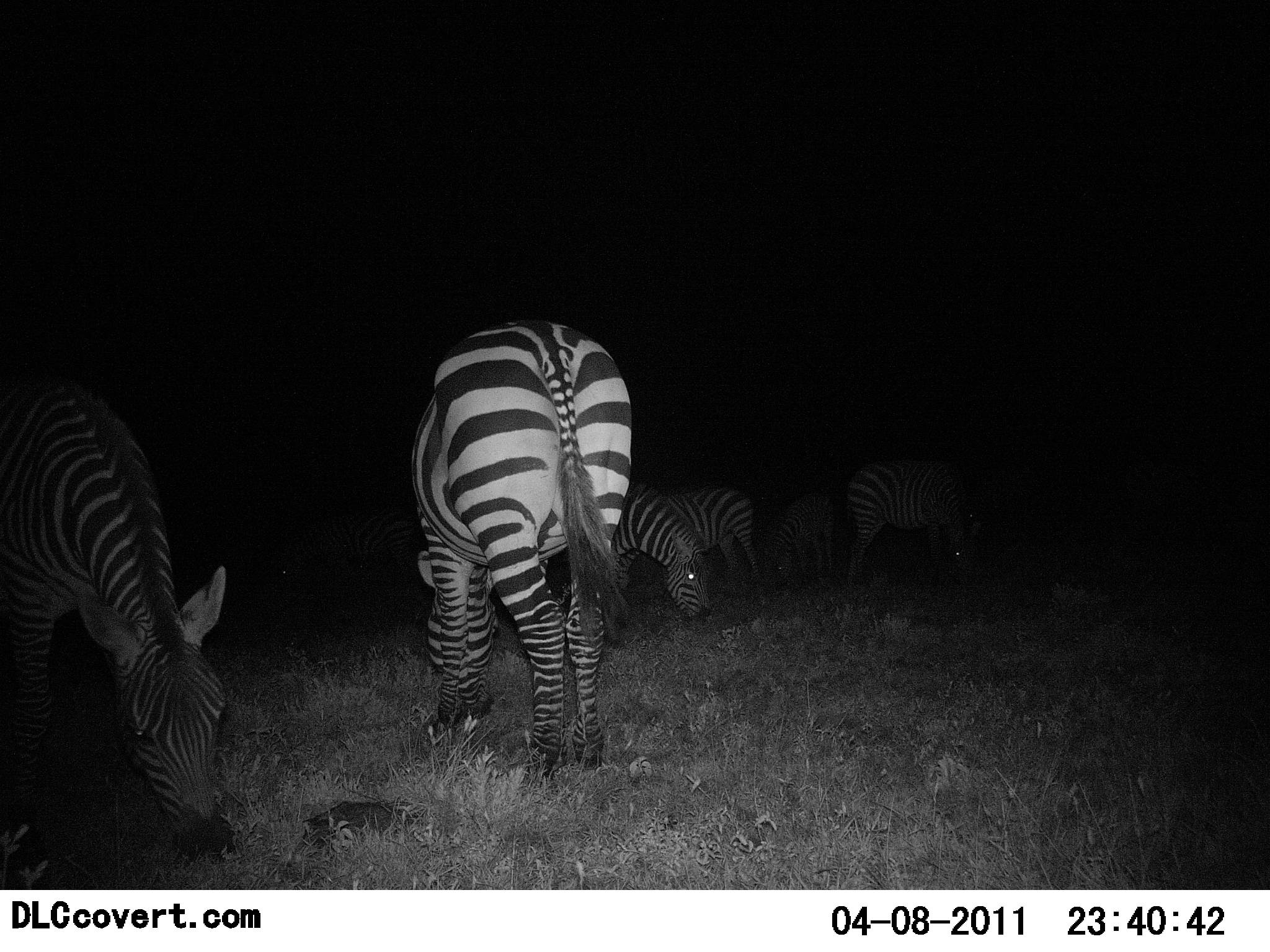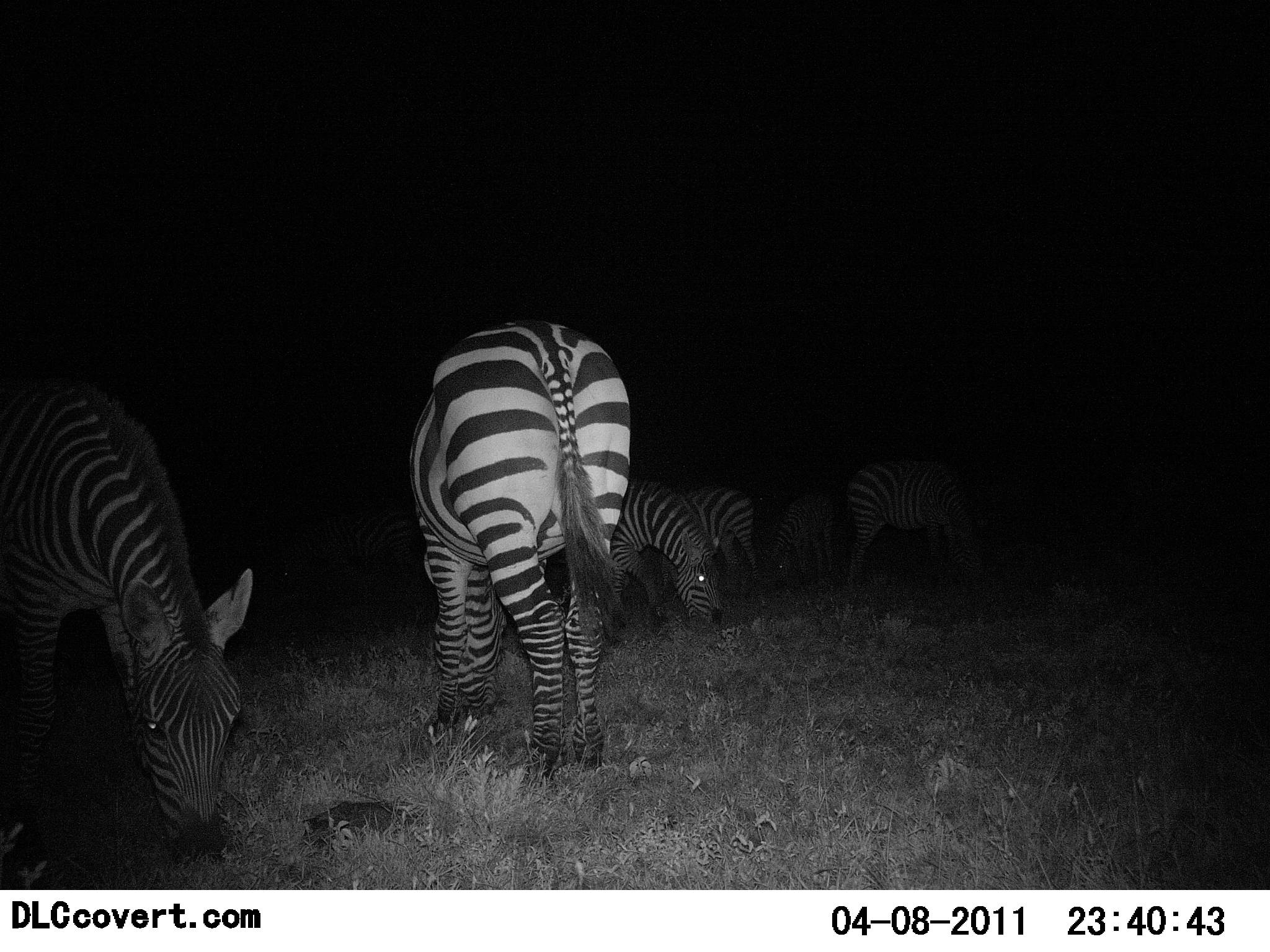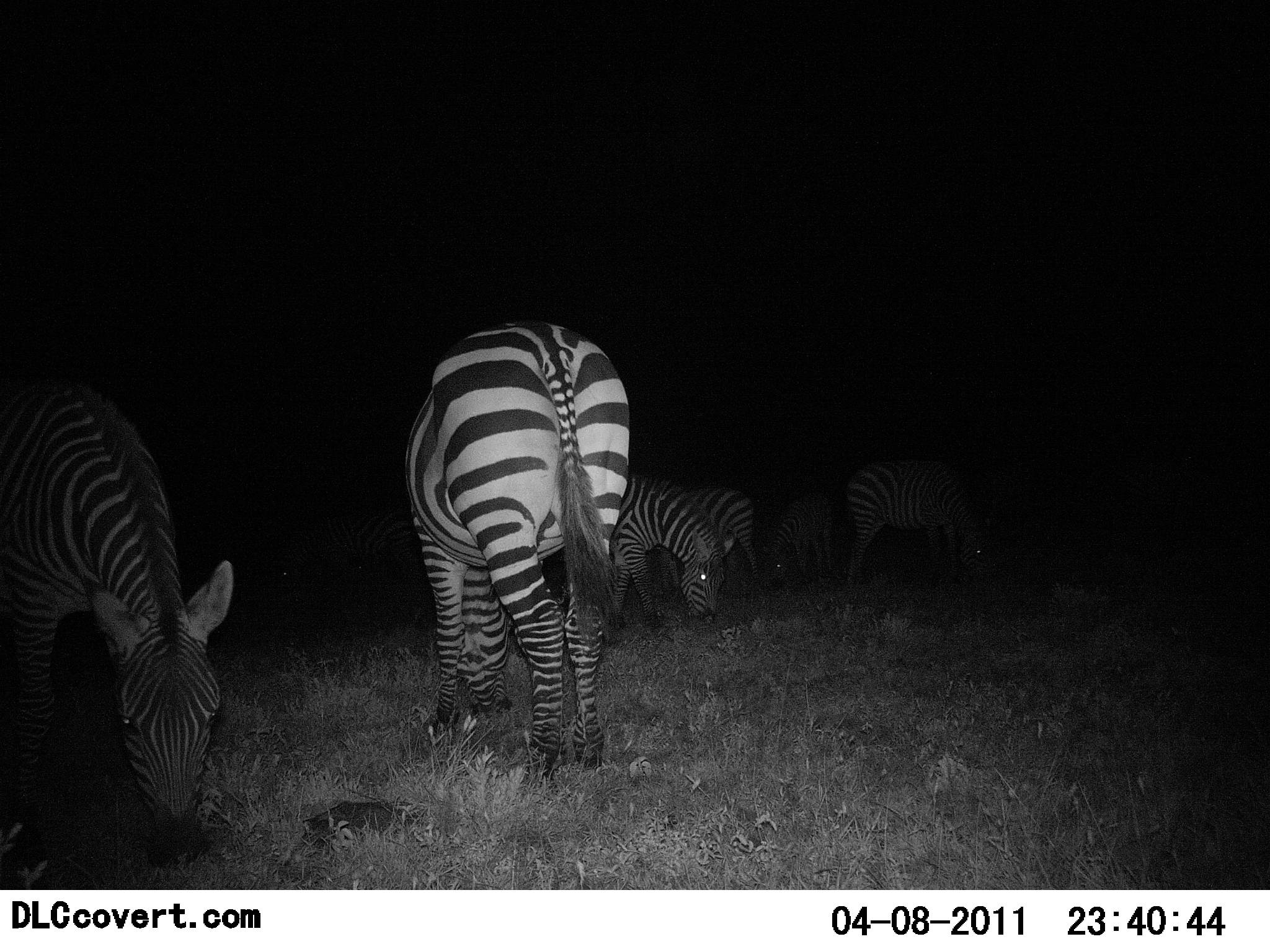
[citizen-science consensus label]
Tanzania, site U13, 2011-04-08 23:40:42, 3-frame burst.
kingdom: Animalia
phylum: Chordata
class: Mammalia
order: Perissodactyla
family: Equidae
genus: Equus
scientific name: Equus quagga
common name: plains zebra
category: zebra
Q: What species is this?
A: Zebra (plains zebra) (Equus quagga).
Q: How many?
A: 6.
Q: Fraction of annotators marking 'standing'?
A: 21%.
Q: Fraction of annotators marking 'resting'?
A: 0%.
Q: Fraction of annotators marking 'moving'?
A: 7%.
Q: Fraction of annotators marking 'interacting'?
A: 0%.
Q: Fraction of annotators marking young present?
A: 14%.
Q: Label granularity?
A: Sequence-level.